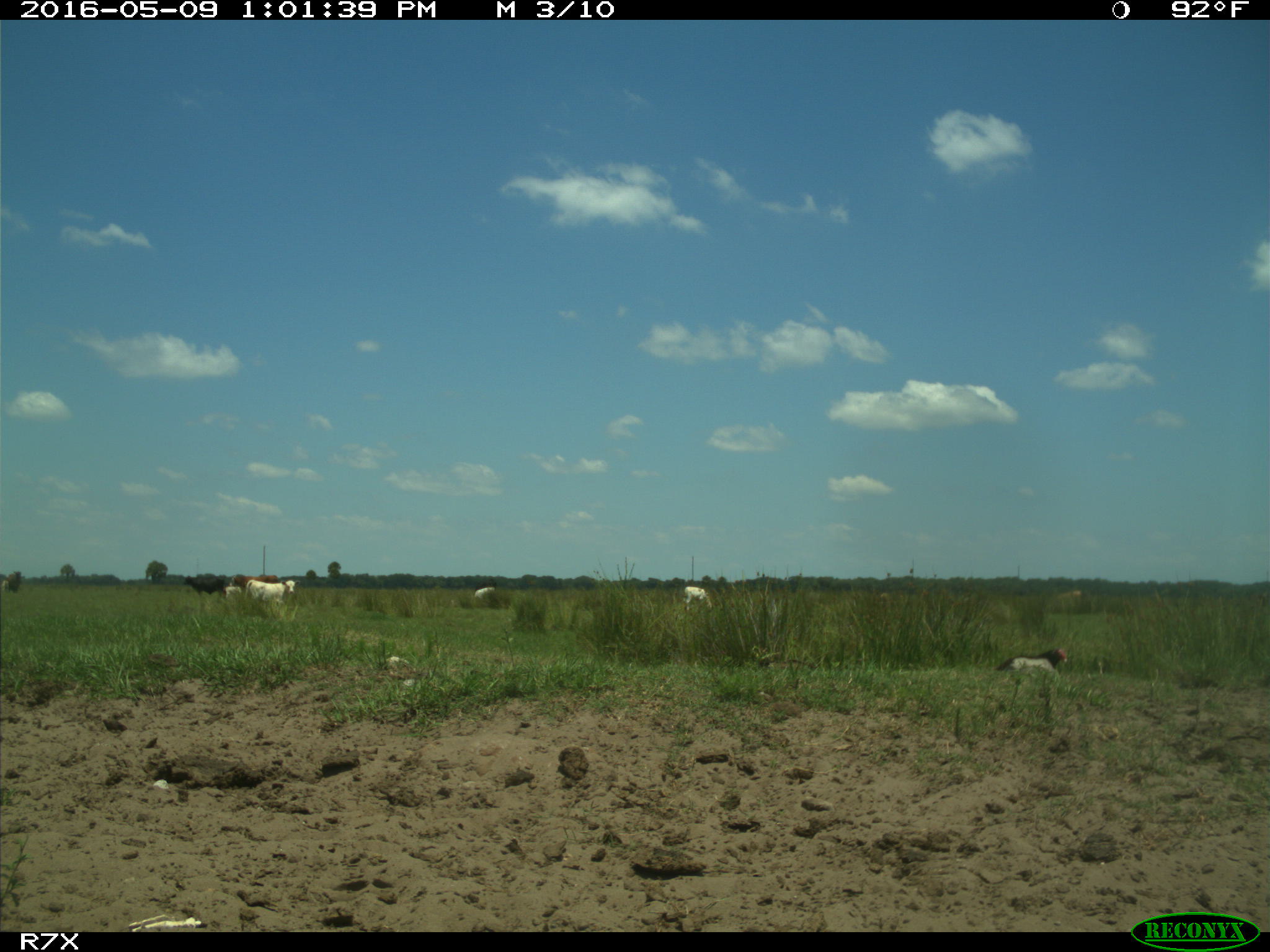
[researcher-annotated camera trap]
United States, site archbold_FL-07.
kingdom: Animalia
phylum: Chordata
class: Mammalia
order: Artiodactyla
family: Bovidae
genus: Bos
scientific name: Bos taurus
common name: domestic cow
Bos taurus (domestic cow).